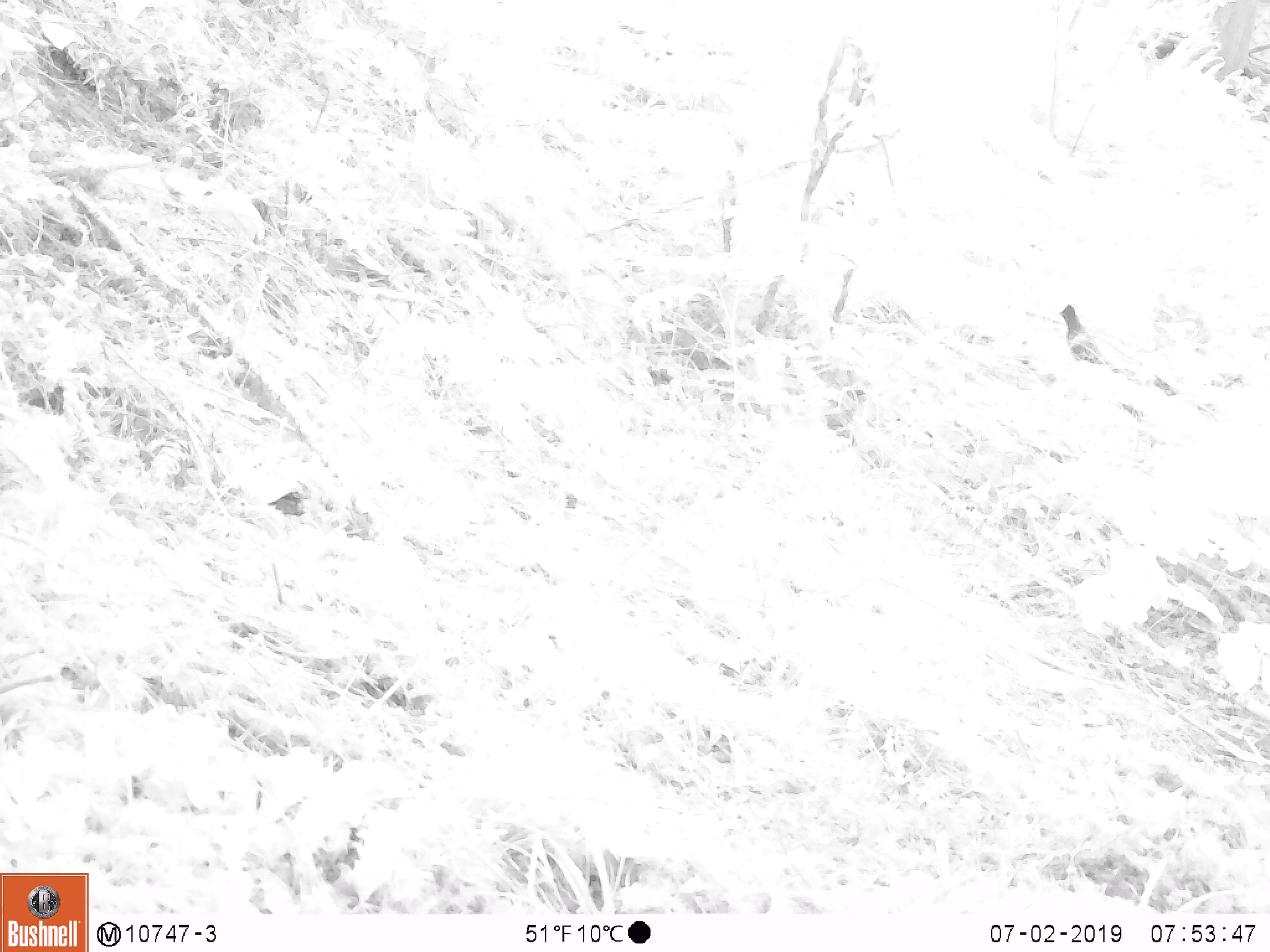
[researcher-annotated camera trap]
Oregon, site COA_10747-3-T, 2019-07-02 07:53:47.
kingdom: Animalia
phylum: Chordata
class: Aves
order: Passeriformes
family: Corvidae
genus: Cyanocitta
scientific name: Cyanocitta stelleri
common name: steller's jay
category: stellers jay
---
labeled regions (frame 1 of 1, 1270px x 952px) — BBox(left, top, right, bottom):
stellers jay: BBox(1055, 297, 1120, 371)